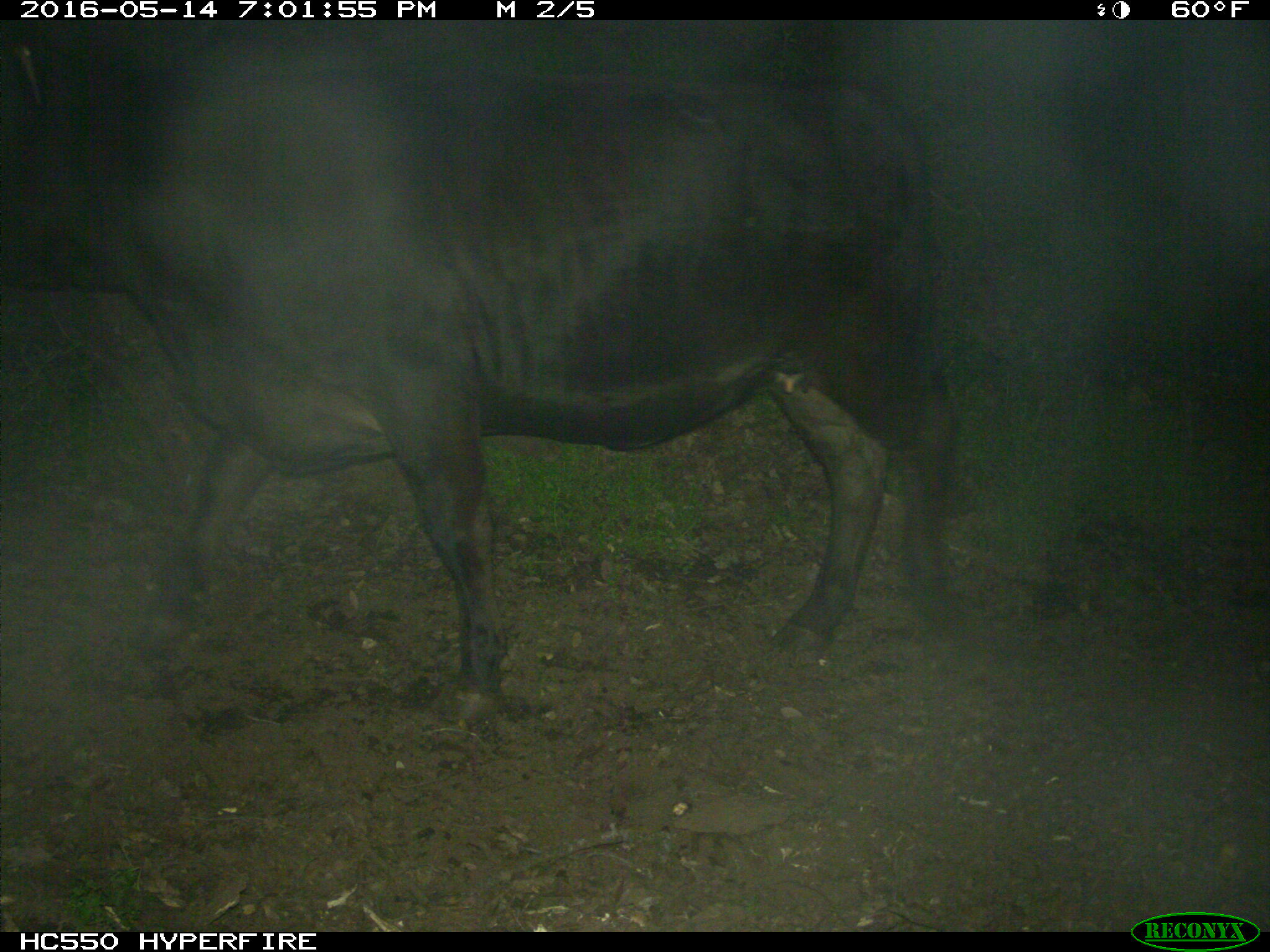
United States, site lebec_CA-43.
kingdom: Animalia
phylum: Chordata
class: Mammalia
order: Artiodactyla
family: Bovidae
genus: Bos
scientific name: Bos taurus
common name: domestic cow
Bos taurus (domestic cow).